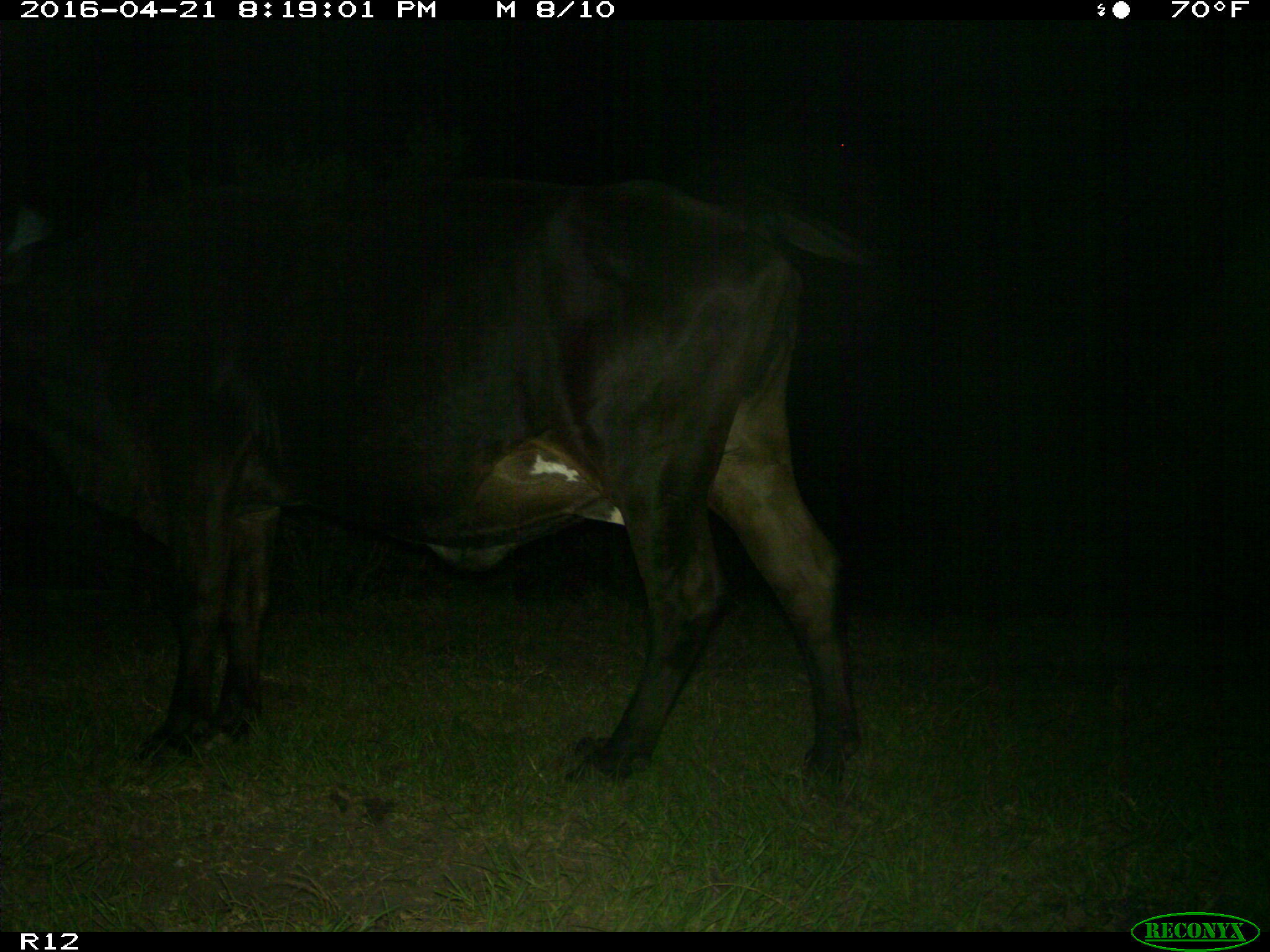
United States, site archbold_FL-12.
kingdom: Animalia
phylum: Chordata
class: Mammalia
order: Artiodactyla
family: Bovidae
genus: Bos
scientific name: Bos taurus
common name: domestic cow